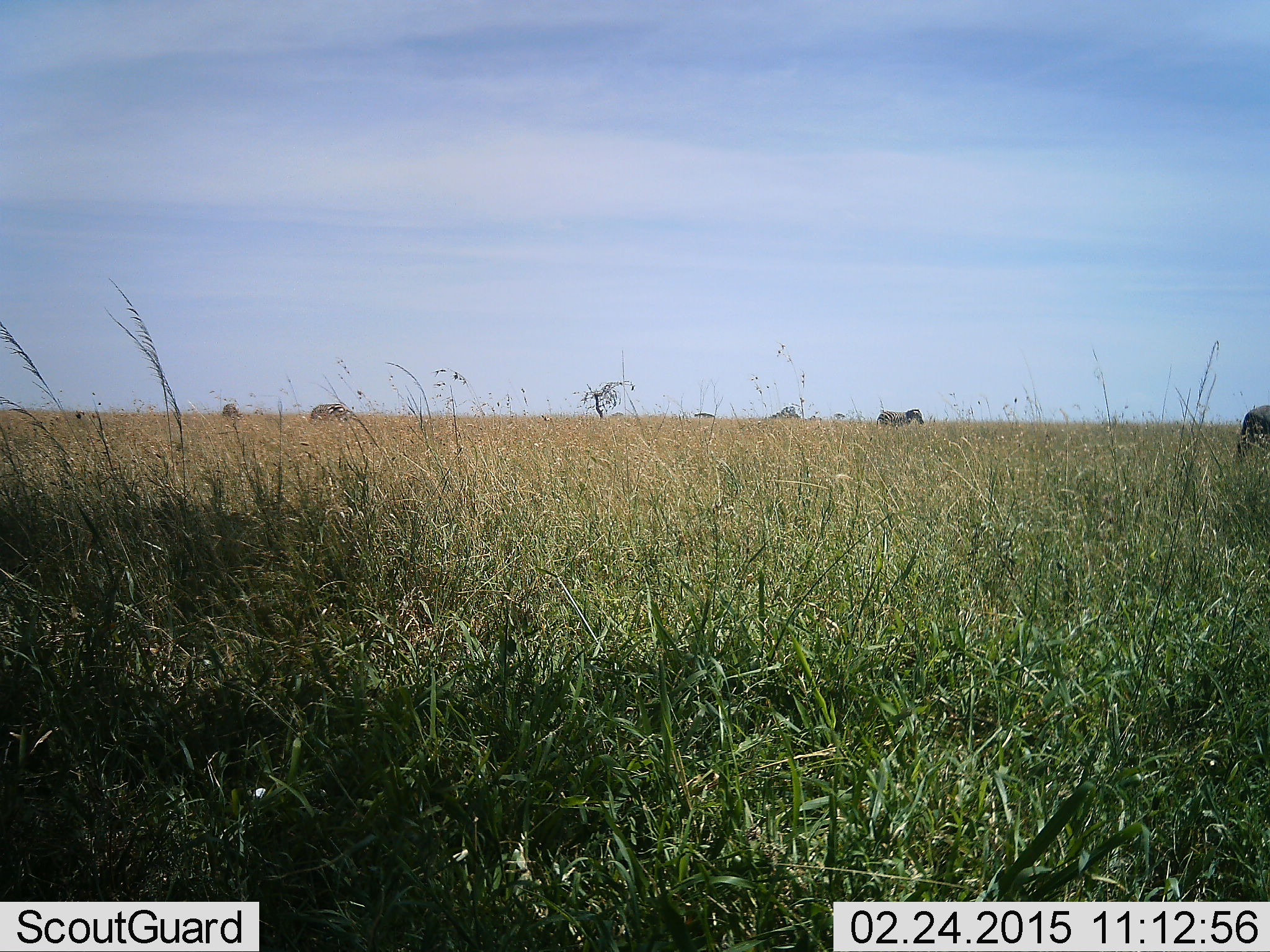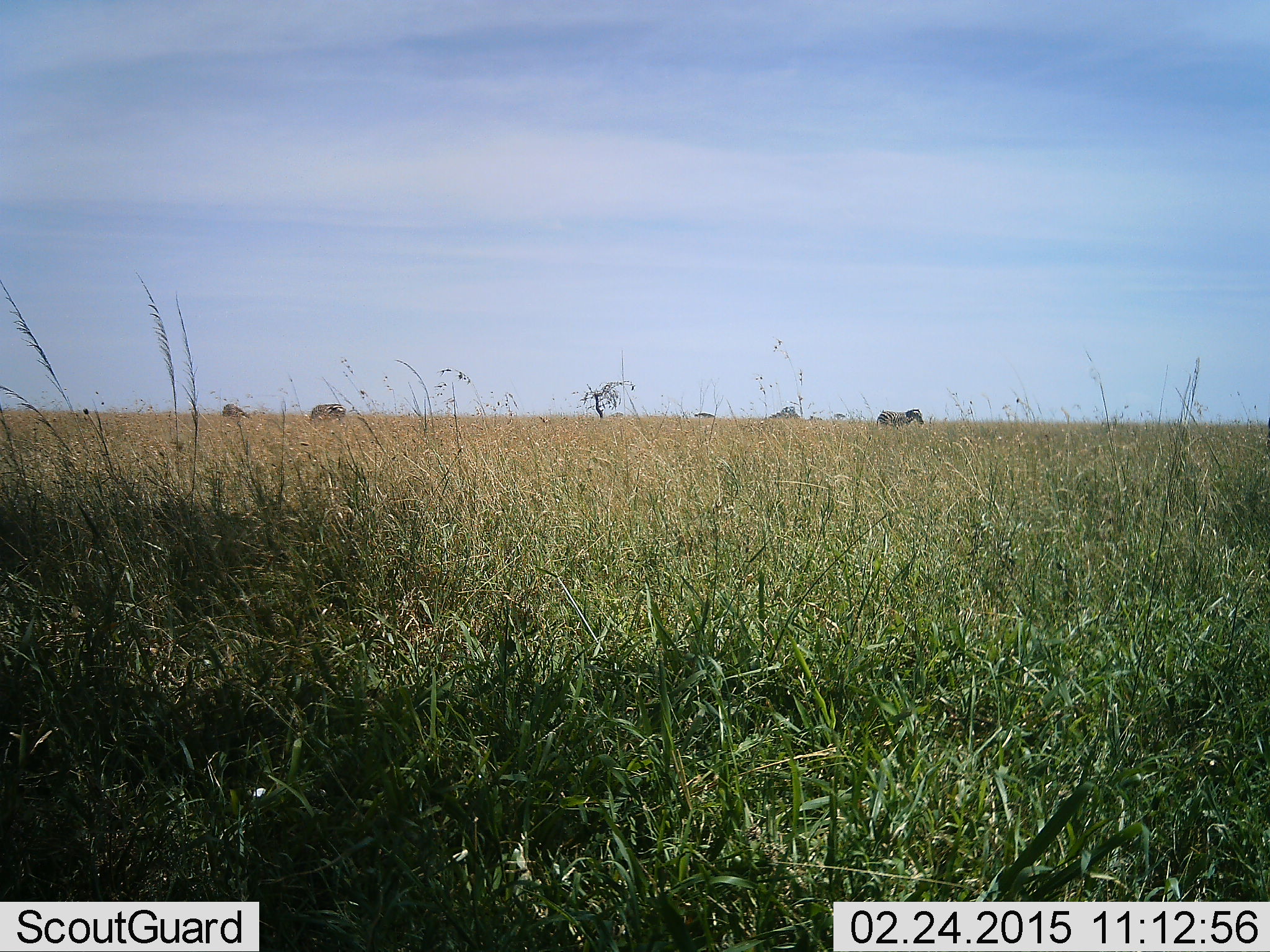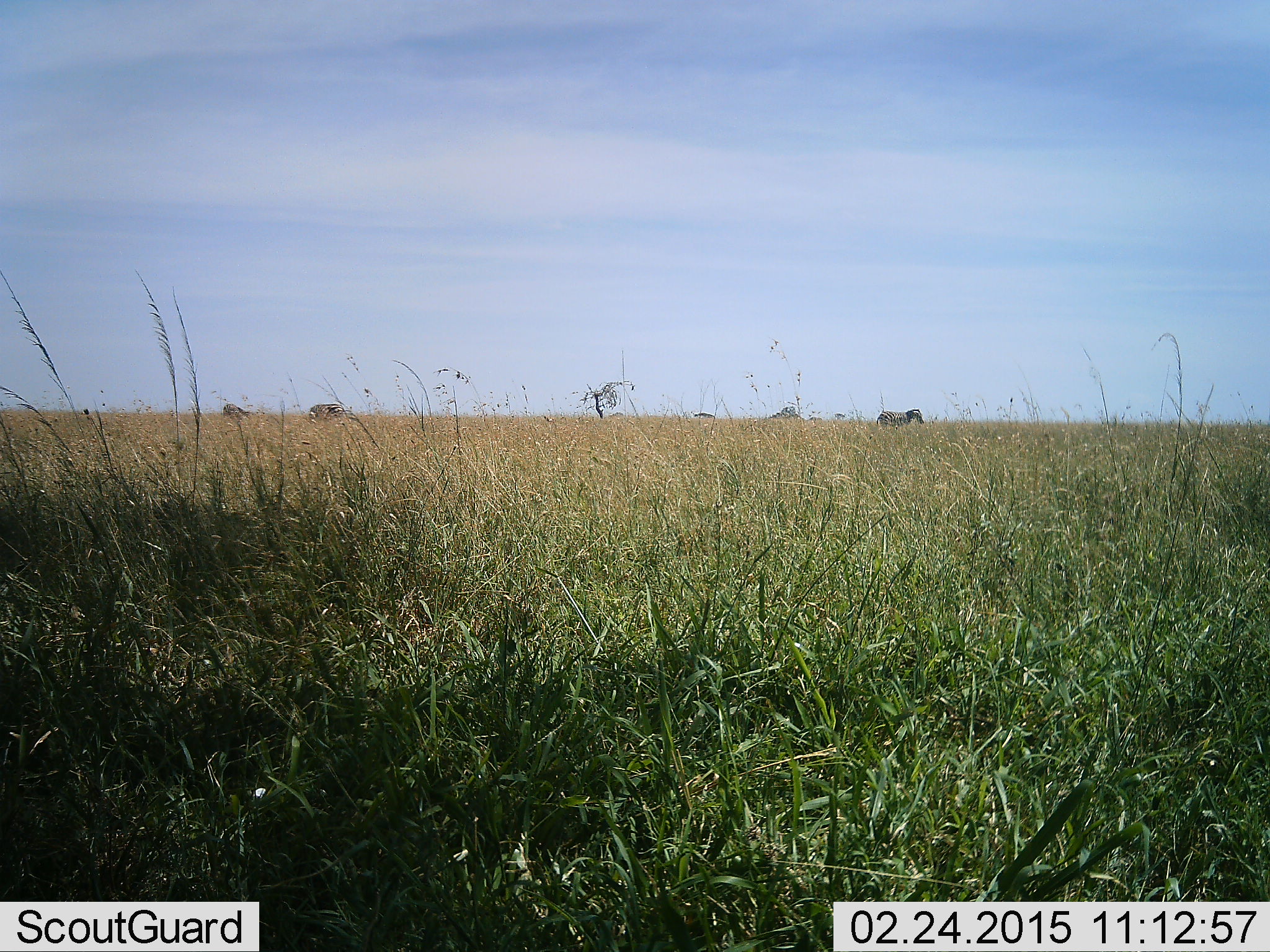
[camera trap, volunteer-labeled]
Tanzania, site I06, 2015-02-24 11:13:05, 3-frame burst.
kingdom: Animalia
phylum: Chordata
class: Mammalia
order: Perissodactyla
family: Equidae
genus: Equus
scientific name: Equus quagga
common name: plains zebra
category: zebra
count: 3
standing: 50%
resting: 0%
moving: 58%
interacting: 0%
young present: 0%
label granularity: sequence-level